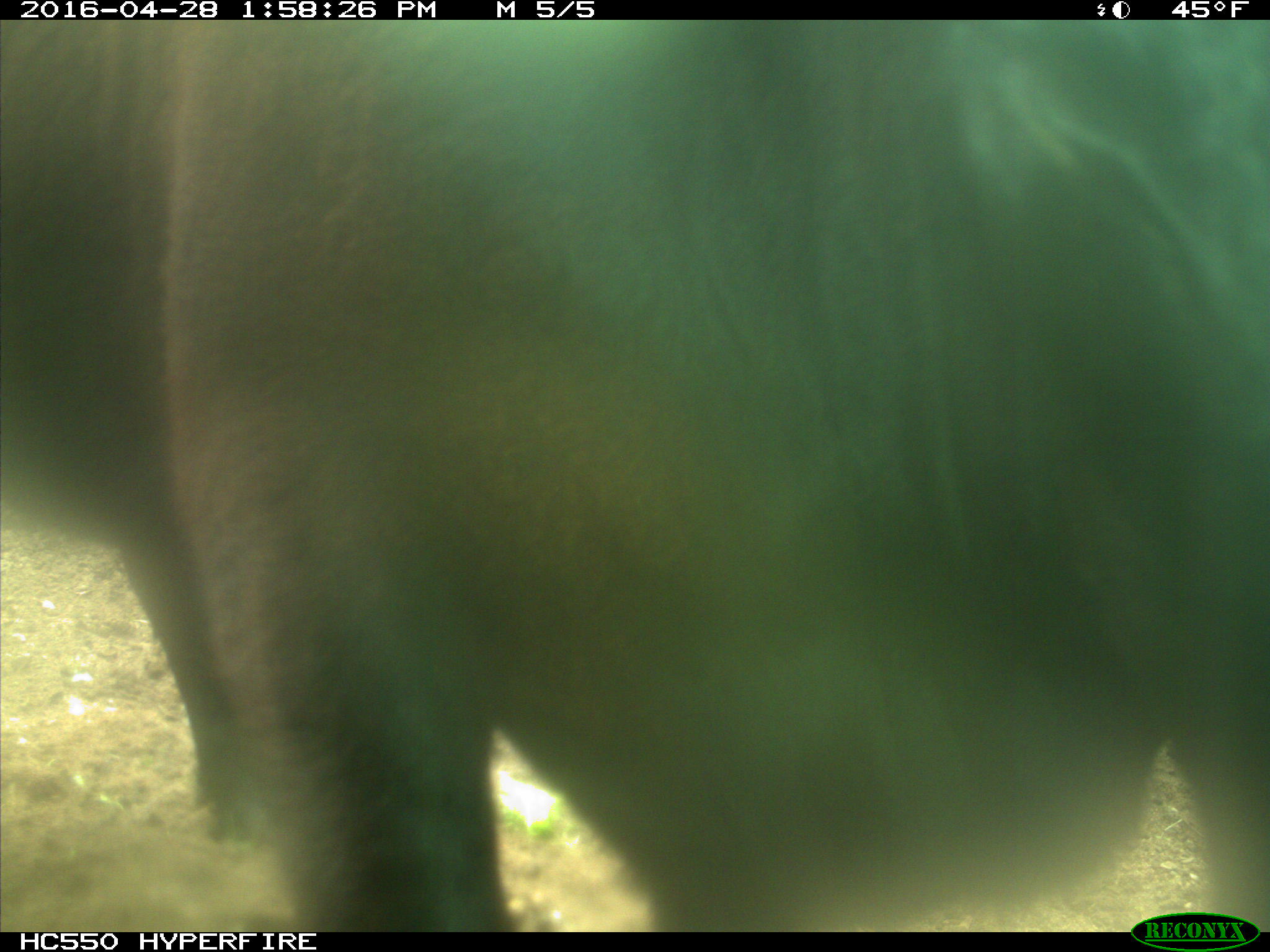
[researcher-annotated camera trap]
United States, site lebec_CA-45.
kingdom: Animalia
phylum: Chordata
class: Mammalia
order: Artiodactyla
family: Bovidae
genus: Bos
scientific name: Bos taurus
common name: domestic cow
Bos taurus (domestic cow).